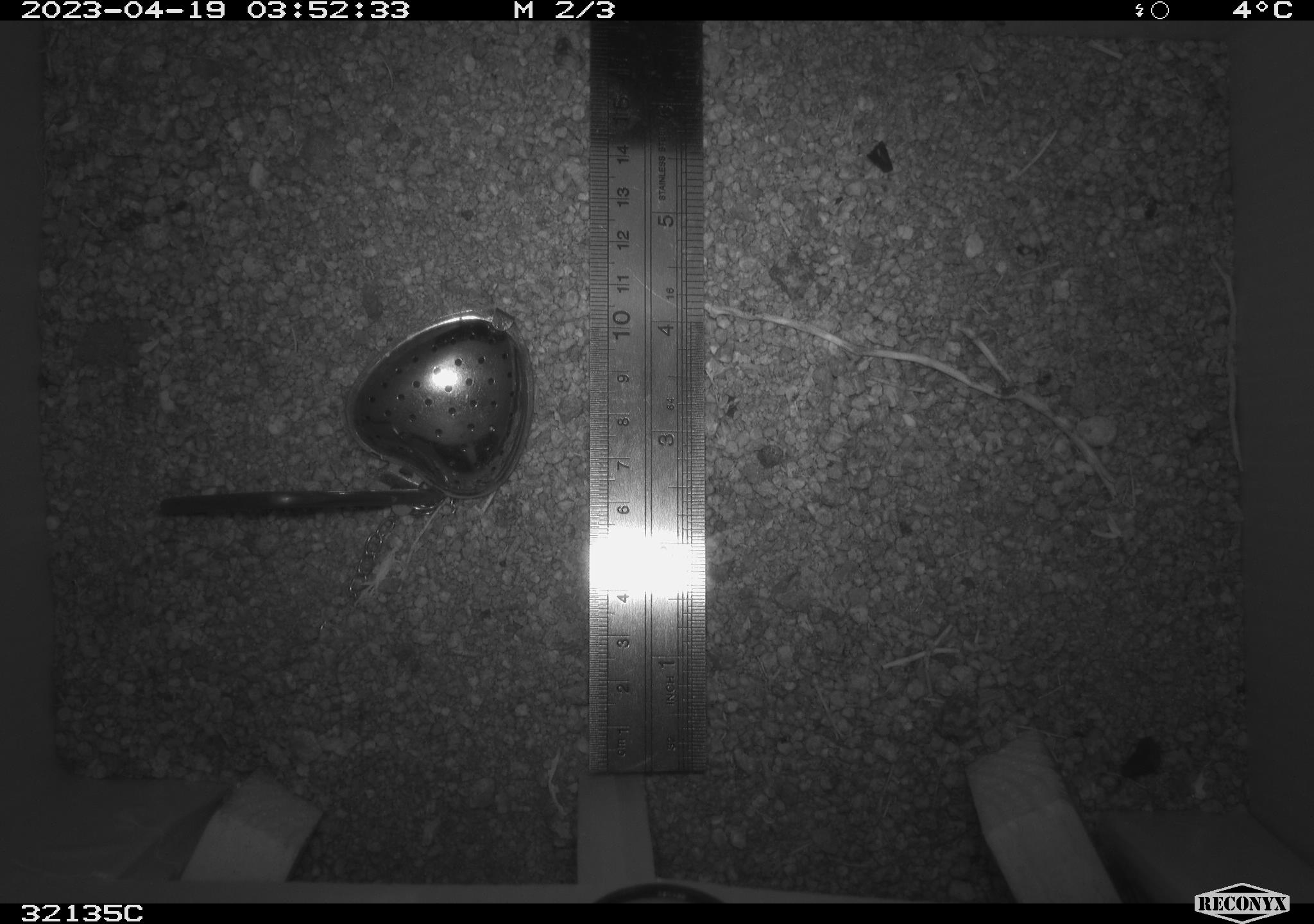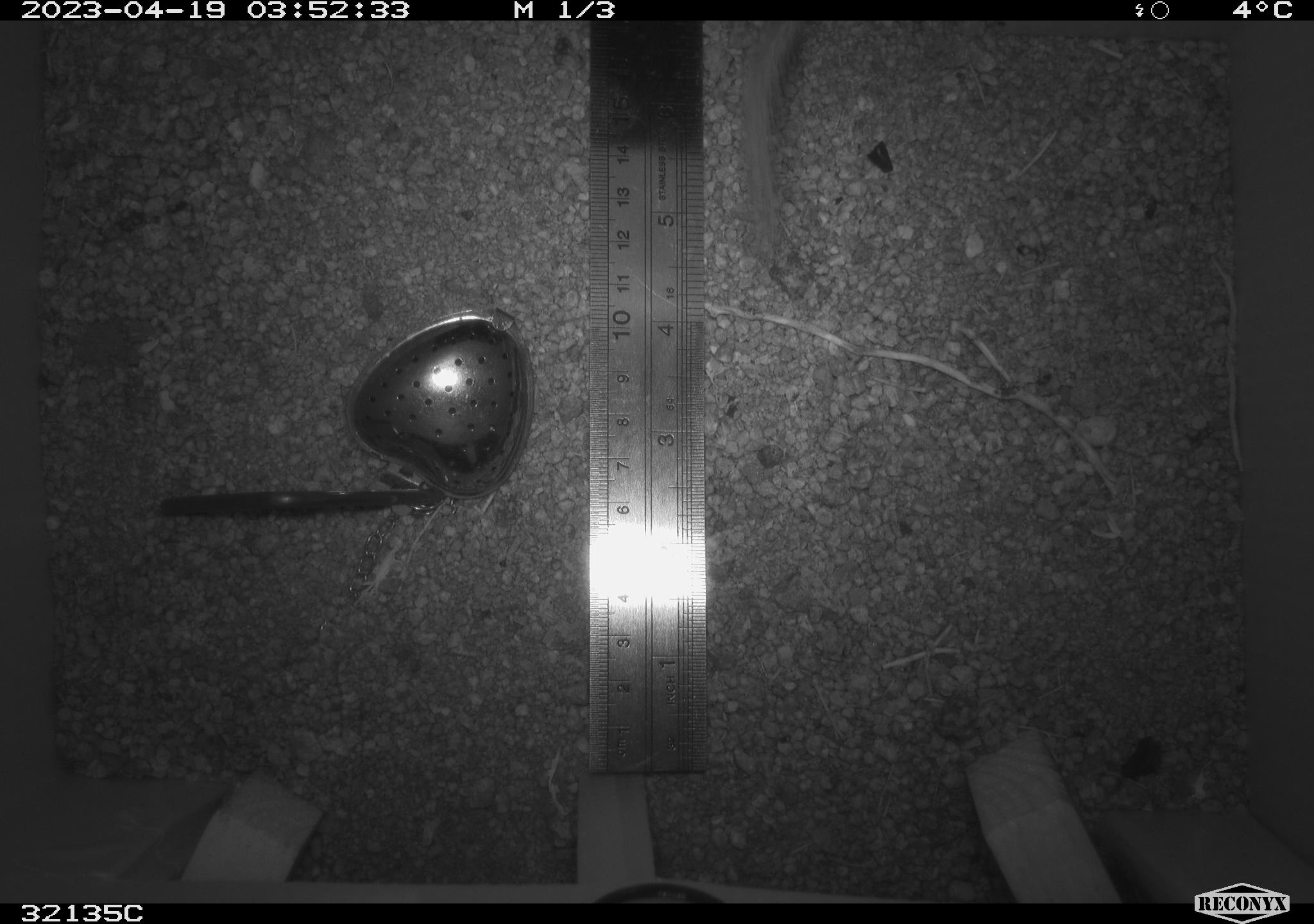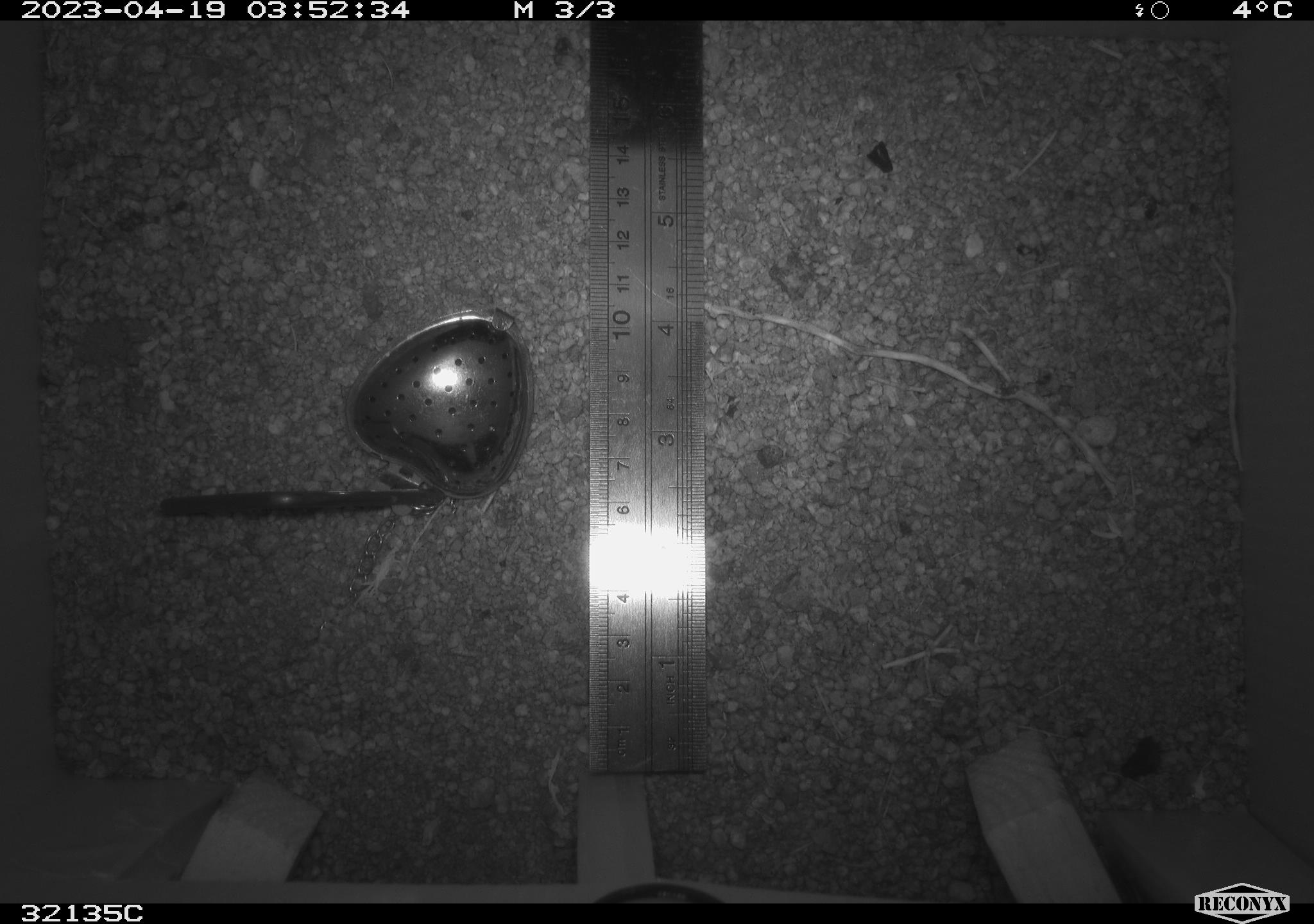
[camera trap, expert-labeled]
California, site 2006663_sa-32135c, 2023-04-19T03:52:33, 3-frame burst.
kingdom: Animalia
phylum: Chordata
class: Mammalia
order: Rodentia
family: Heteromyidae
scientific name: Heteromyidae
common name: kangaroo rats and pocket mice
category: heteromyidae family